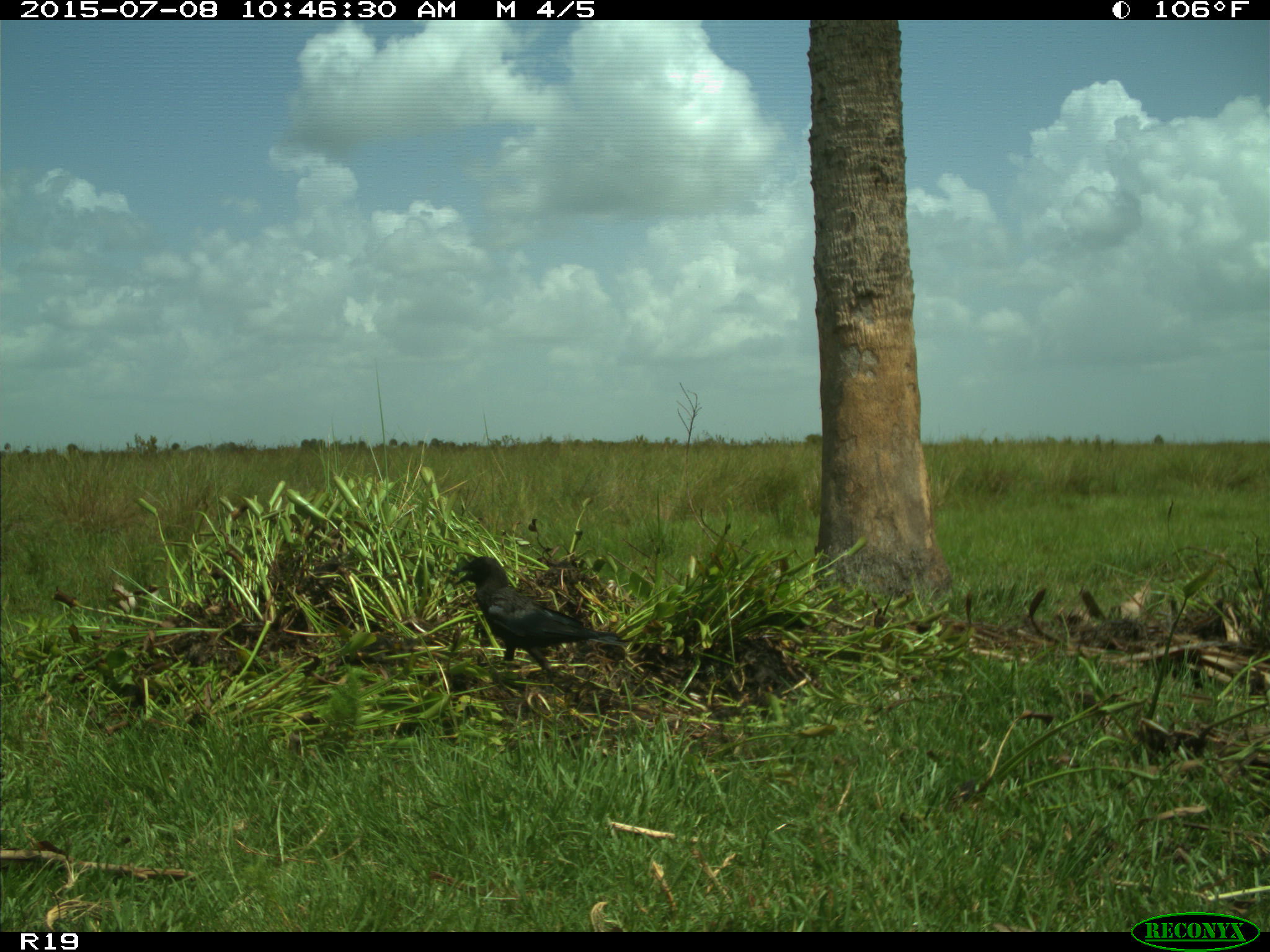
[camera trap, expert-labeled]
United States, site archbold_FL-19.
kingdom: Animalia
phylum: Chordata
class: Aves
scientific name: Aves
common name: birds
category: unidentified bird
Unidentified bird (birds) (Aves).